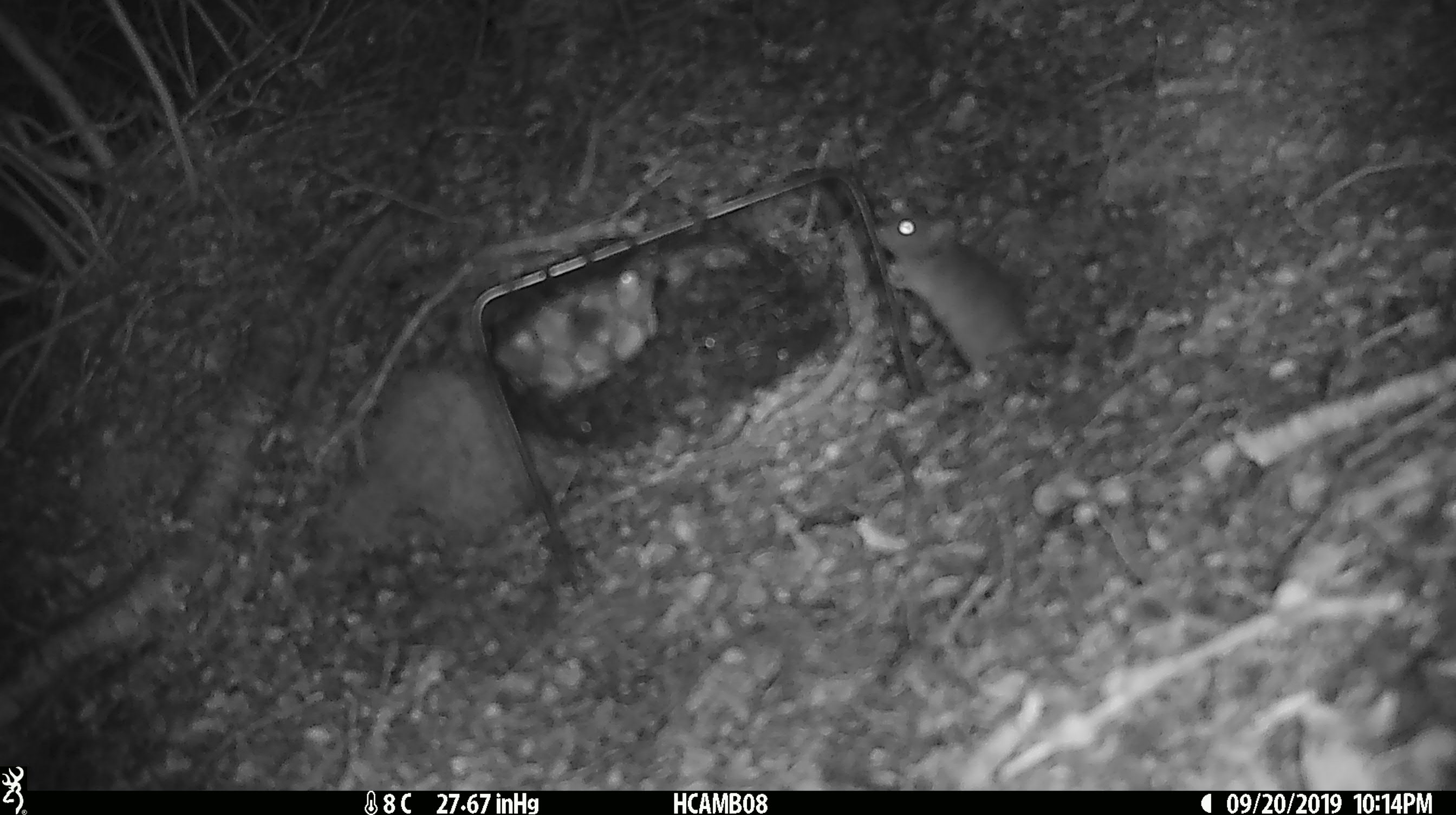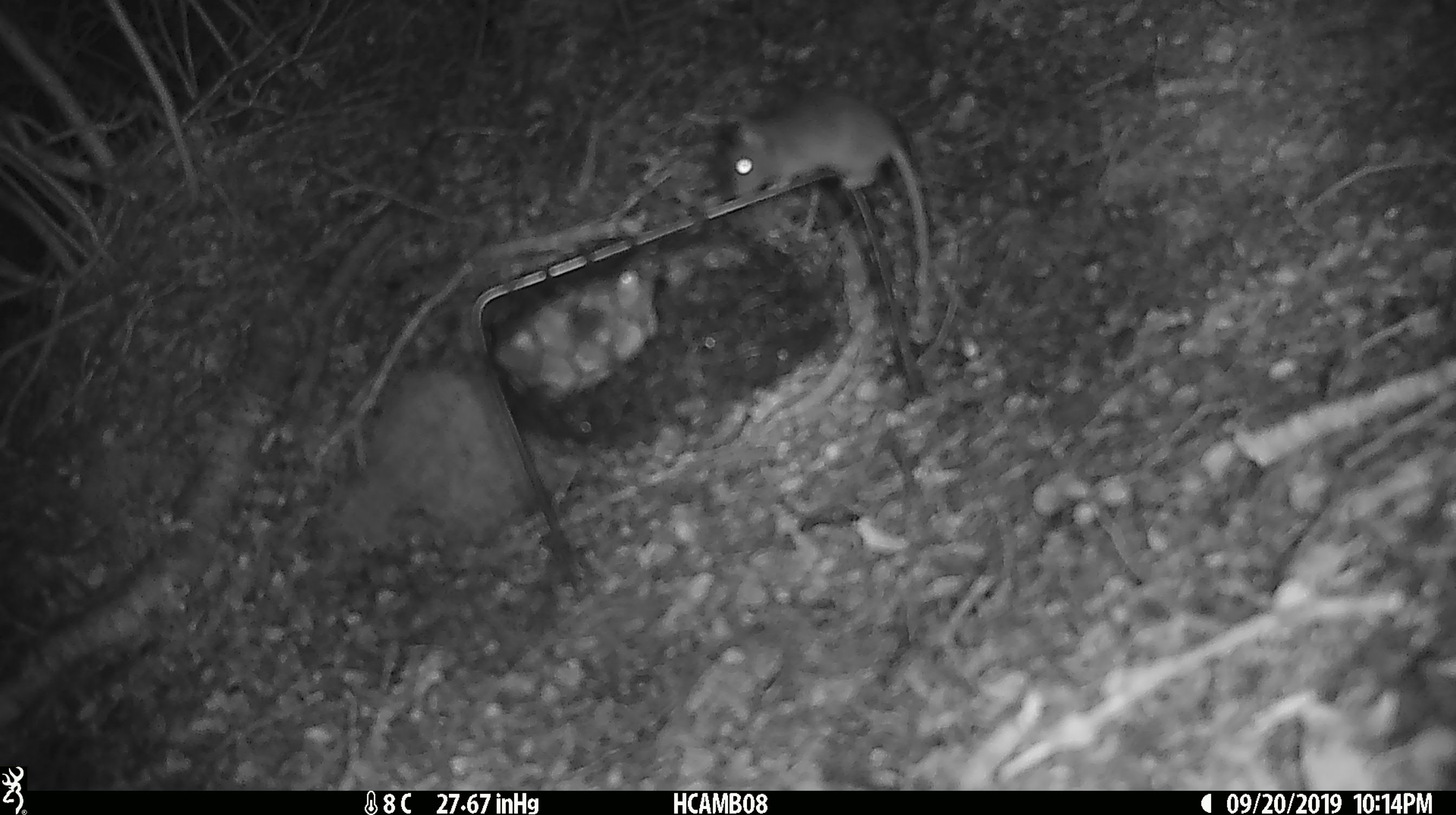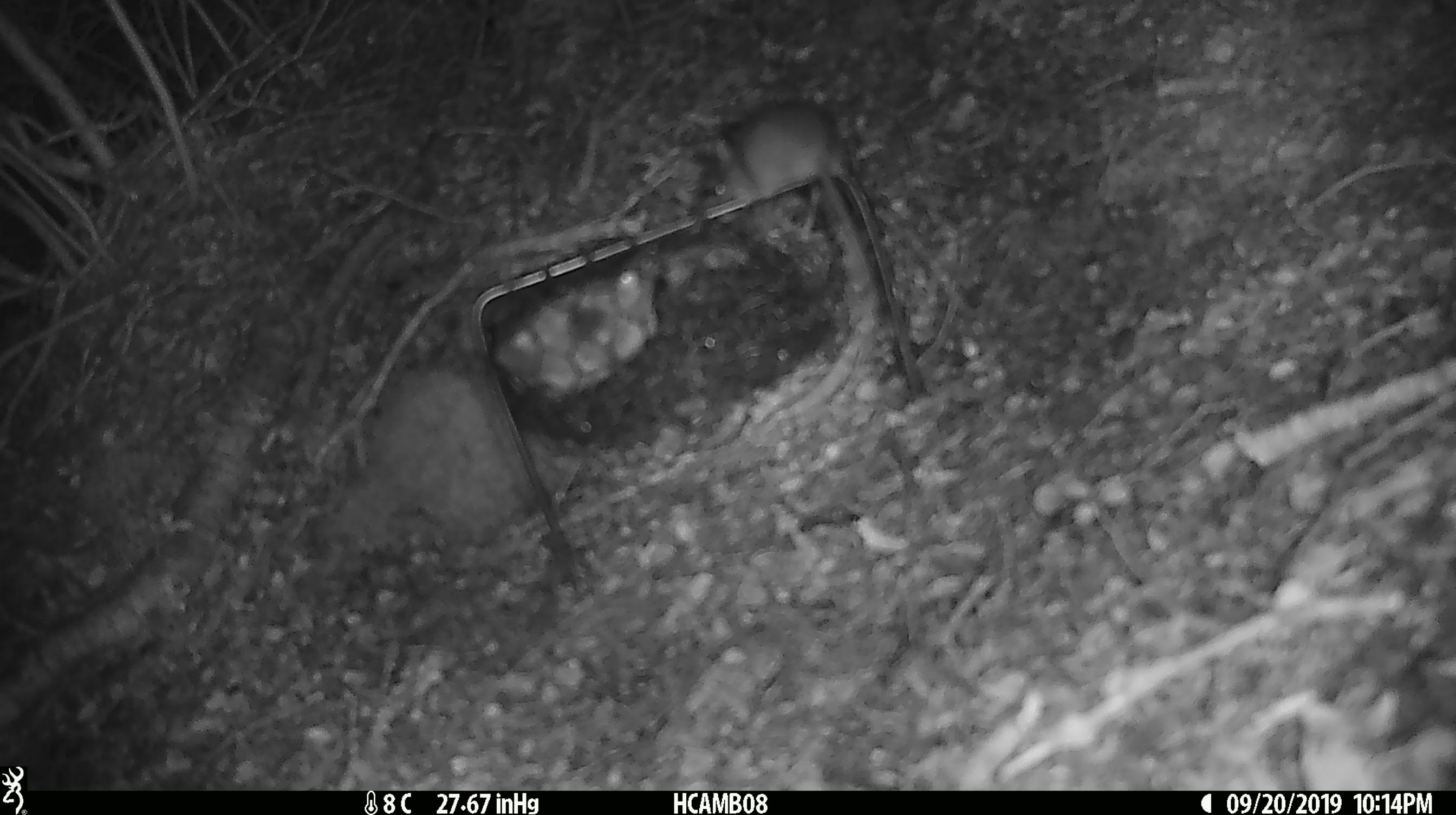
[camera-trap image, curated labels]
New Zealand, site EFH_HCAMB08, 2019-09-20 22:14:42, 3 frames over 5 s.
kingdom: Animalia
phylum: Chordata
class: Mammalia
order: Rodentia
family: Muridae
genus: Mus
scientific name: Mus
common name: mouse